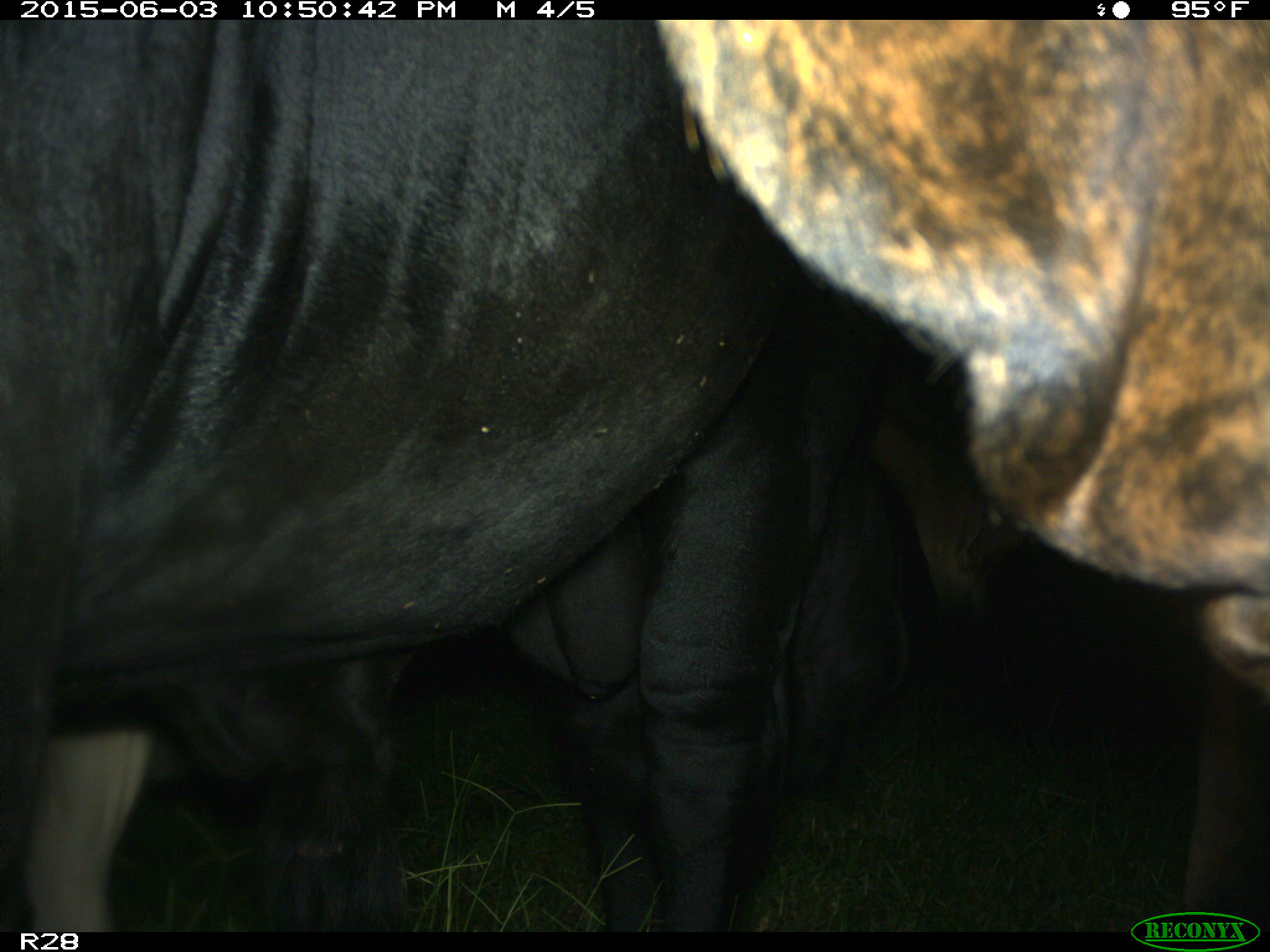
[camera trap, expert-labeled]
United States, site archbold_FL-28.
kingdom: Animalia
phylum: Chordata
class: Mammalia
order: Artiodactyla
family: Bovidae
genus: Bos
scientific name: Bos taurus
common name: domestic cow